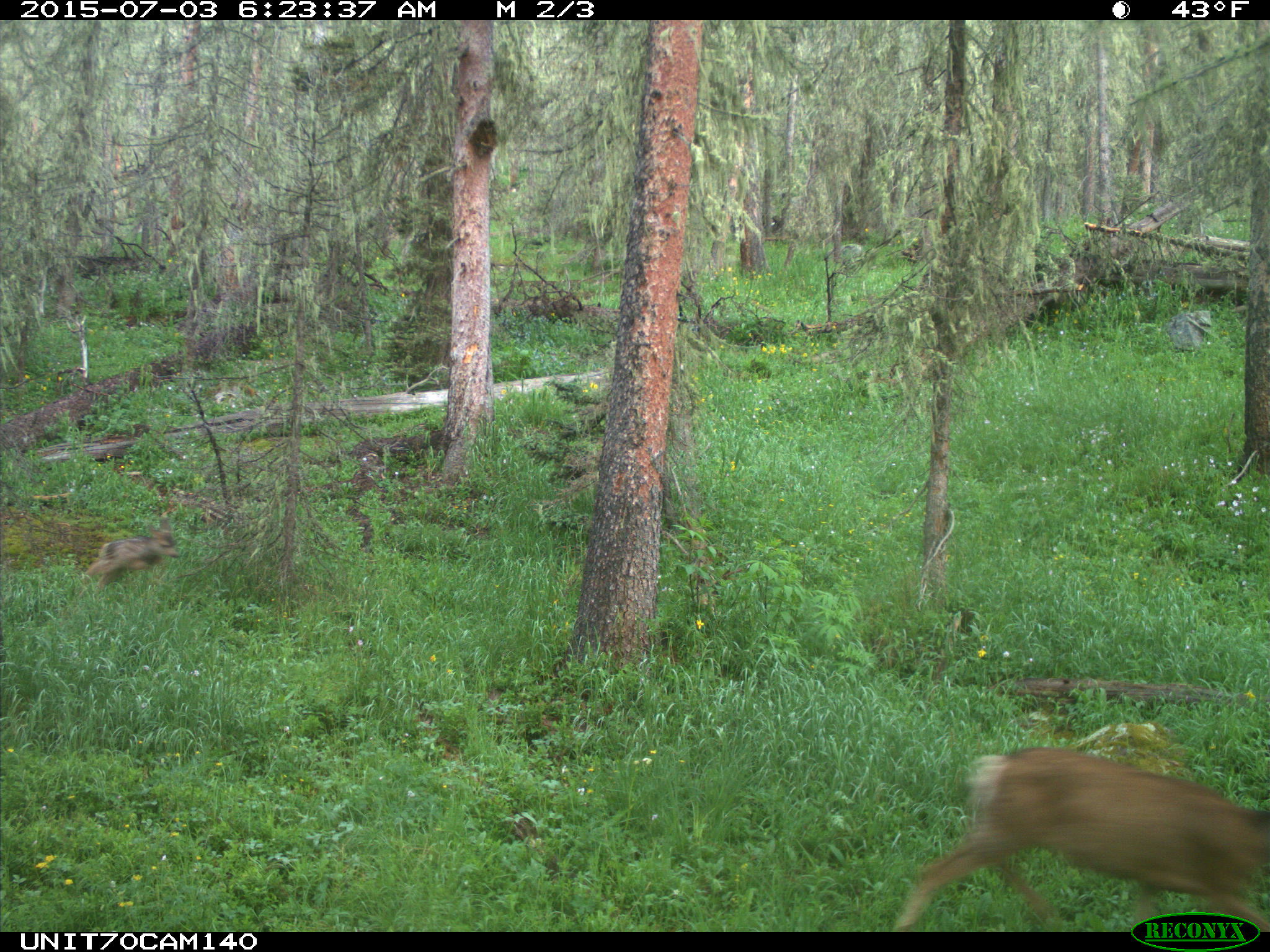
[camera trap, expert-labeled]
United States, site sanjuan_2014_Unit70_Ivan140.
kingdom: Animalia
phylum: Chordata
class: Mammalia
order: Artiodactyla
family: Cervidae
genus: Odocoileus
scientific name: Odocoileus hemionus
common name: mule deer